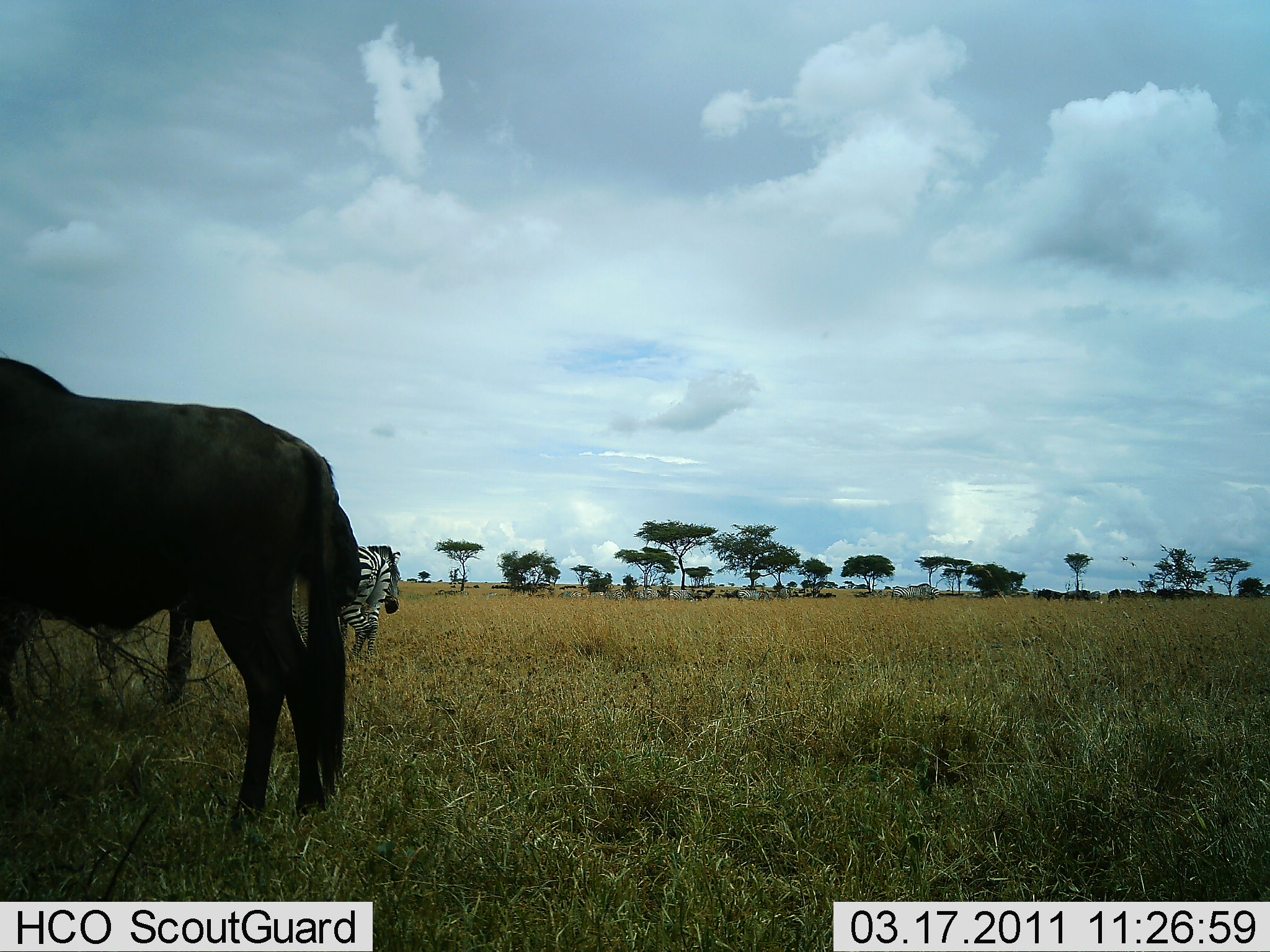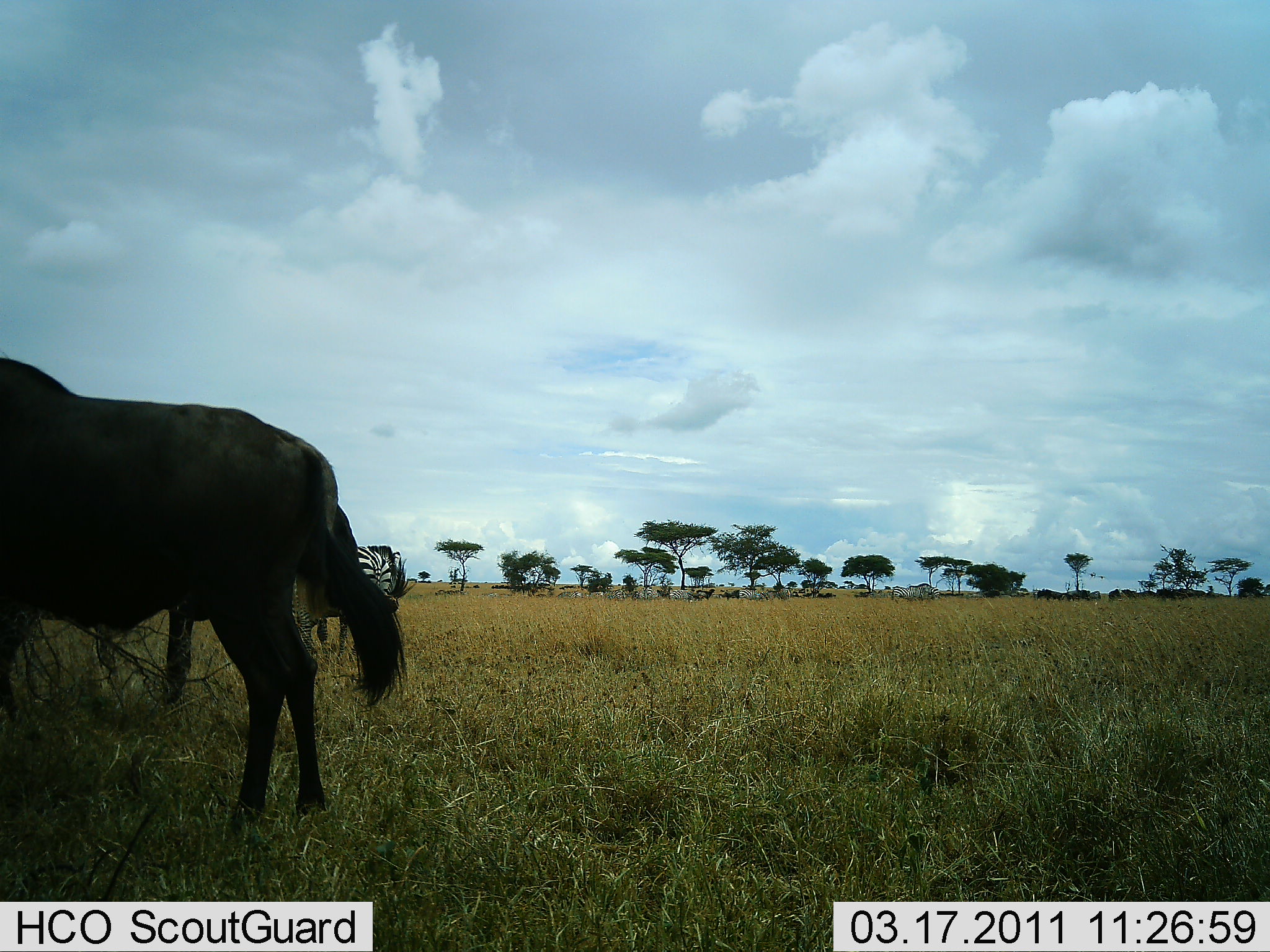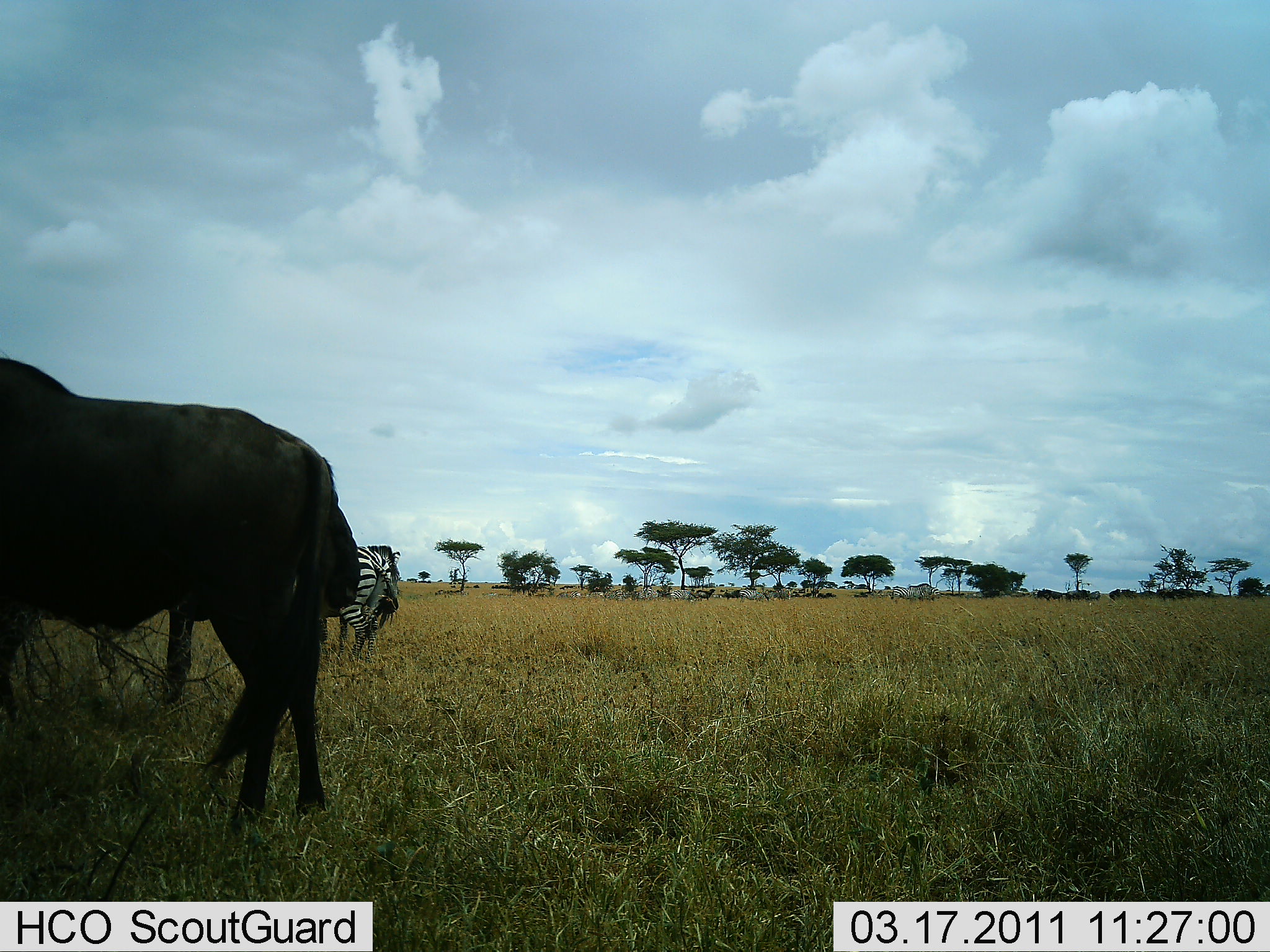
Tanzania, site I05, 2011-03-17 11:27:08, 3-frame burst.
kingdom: Animalia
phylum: Chordata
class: Mammalia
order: Artiodactyla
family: Bovidae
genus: Connochaetes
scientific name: Connochaetes taurinus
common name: blue wildebeest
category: wildebeest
Wildebeest (blue wildebeest) (Connochaetes taurinus), count 1. Behavior (volunteer vote fractions): standing 100%, resting 0%, moving 0%, interacting 0%. Young present (vote fraction): 0%. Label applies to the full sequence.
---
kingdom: Animalia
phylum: Chordata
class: Mammalia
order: Perissodactyla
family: Equidae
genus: Equus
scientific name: Equus quagga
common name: plains zebra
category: zebra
Zebra (plains zebra) (Equus quagga), count 1. Behavior (volunteer vote fractions): standing 93%, resting 0%, moving 0%, interacting 0%. Young present (vote fraction): 0%. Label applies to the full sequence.